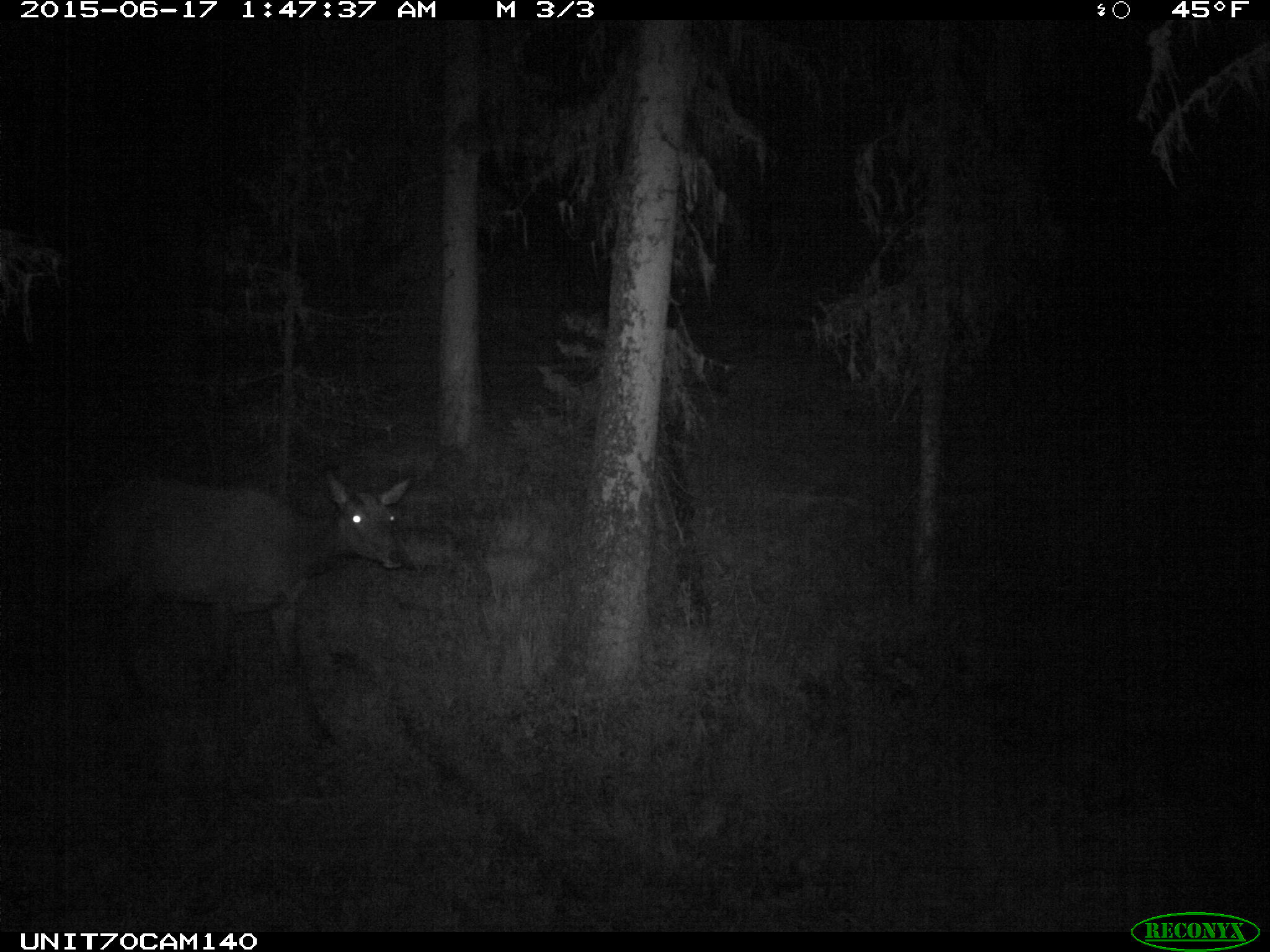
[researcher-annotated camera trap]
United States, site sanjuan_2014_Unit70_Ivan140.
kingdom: Animalia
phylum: Chordata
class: Mammalia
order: Artiodactyla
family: Cervidae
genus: Cervus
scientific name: Cervus elaphus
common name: red deer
Cervus elaphus (red deer).